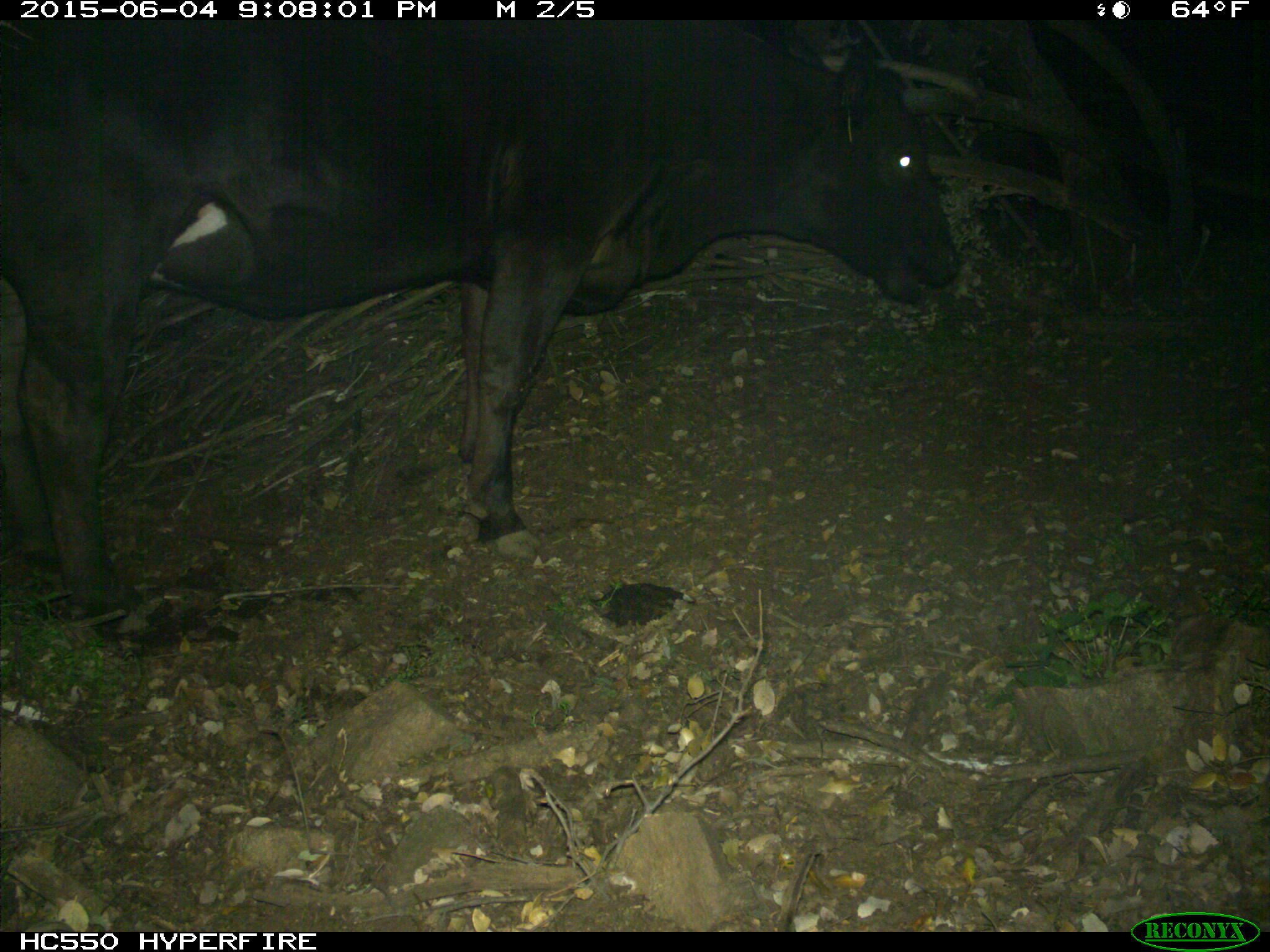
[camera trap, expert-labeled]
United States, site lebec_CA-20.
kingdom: Animalia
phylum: Chordata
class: Mammalia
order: Artiodactyla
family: Bovidae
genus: Bos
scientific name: Bos taurus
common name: domestic cow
Bos taurus (domestic cow).